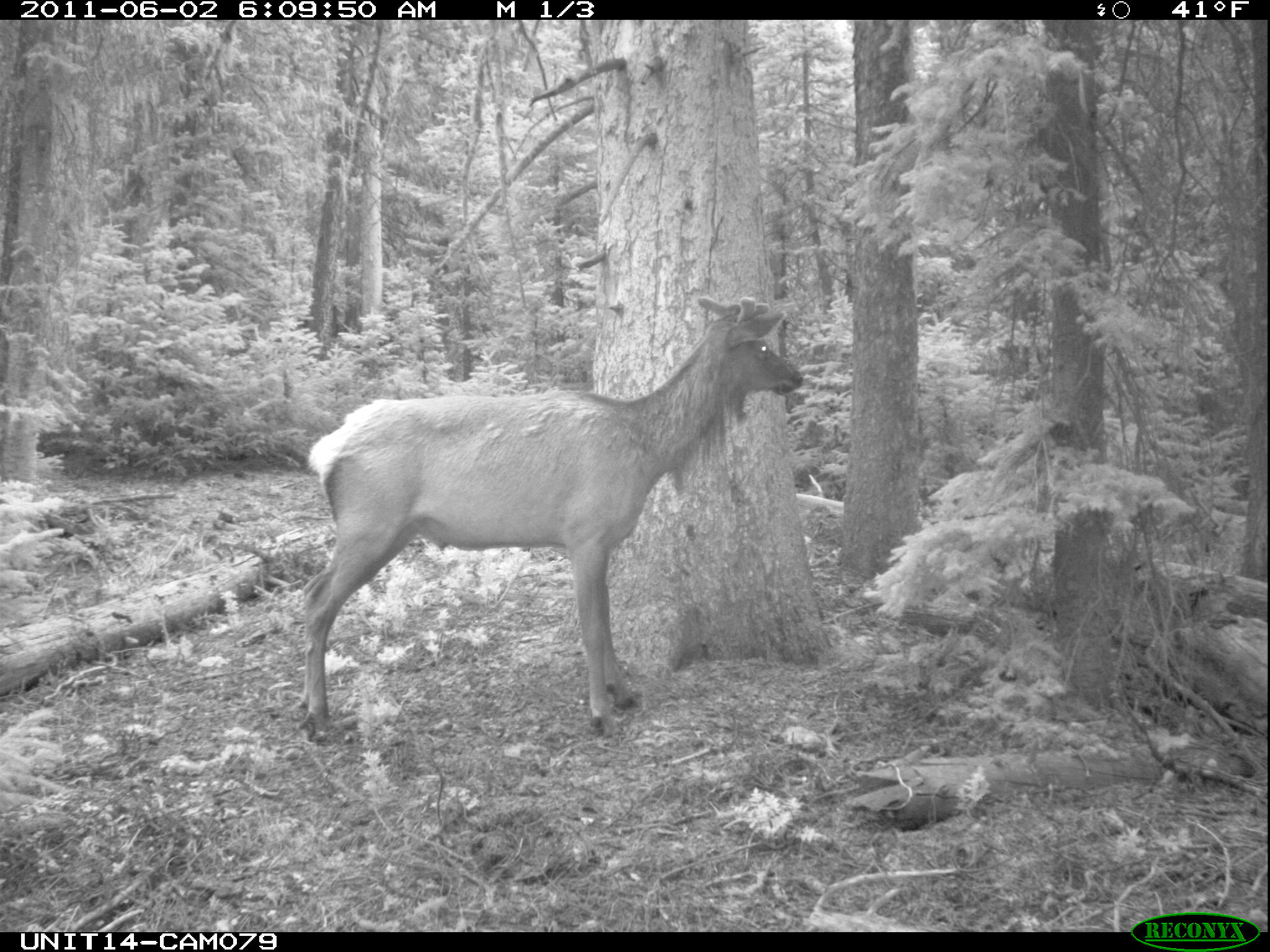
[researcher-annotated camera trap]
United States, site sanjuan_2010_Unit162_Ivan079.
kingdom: Animalia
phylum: Chordata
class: Mammalia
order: Artiodactyla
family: Cervidae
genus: Cervus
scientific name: Cervus elaphus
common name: red deer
Cervus elaphus (red deer).